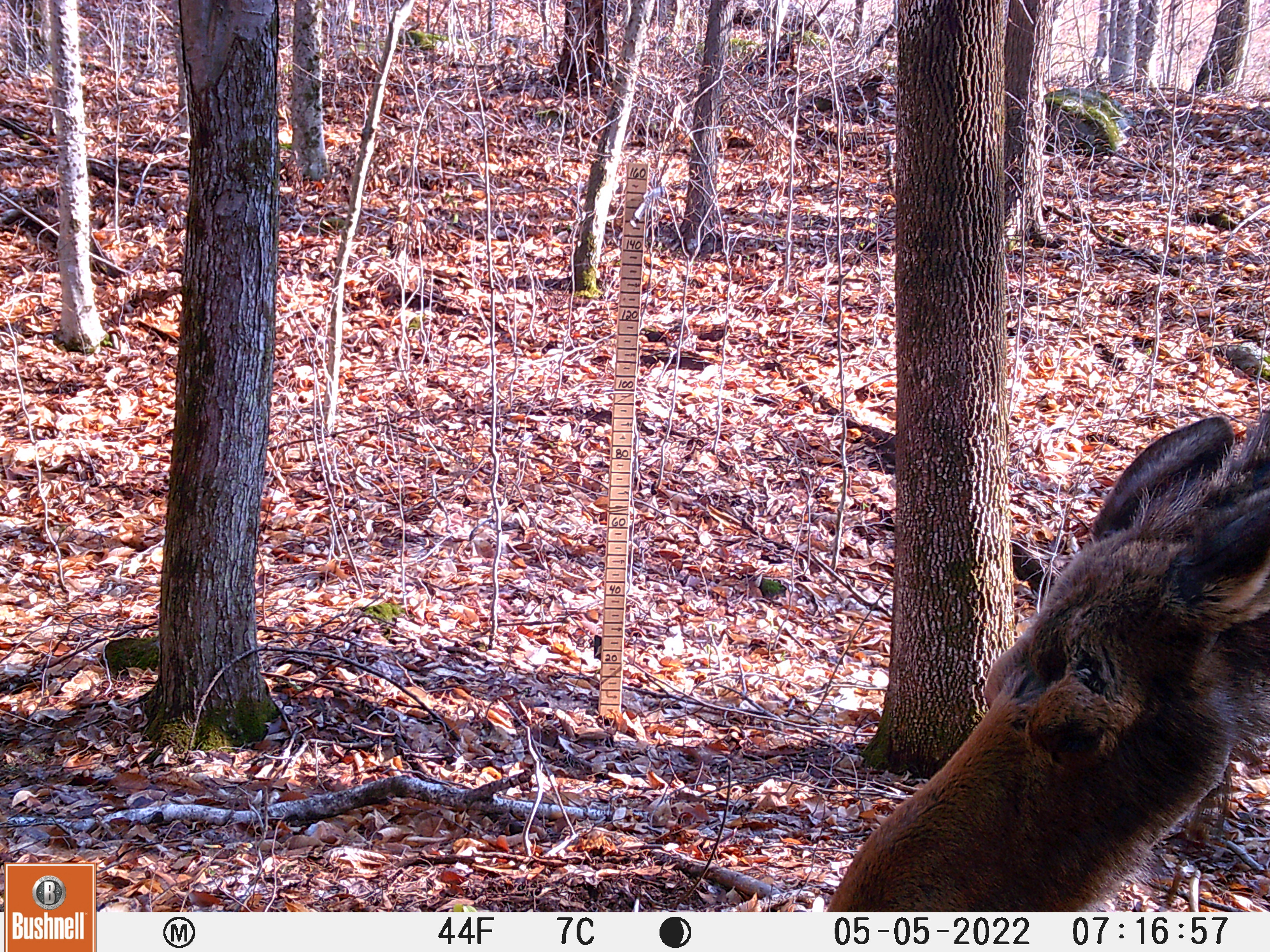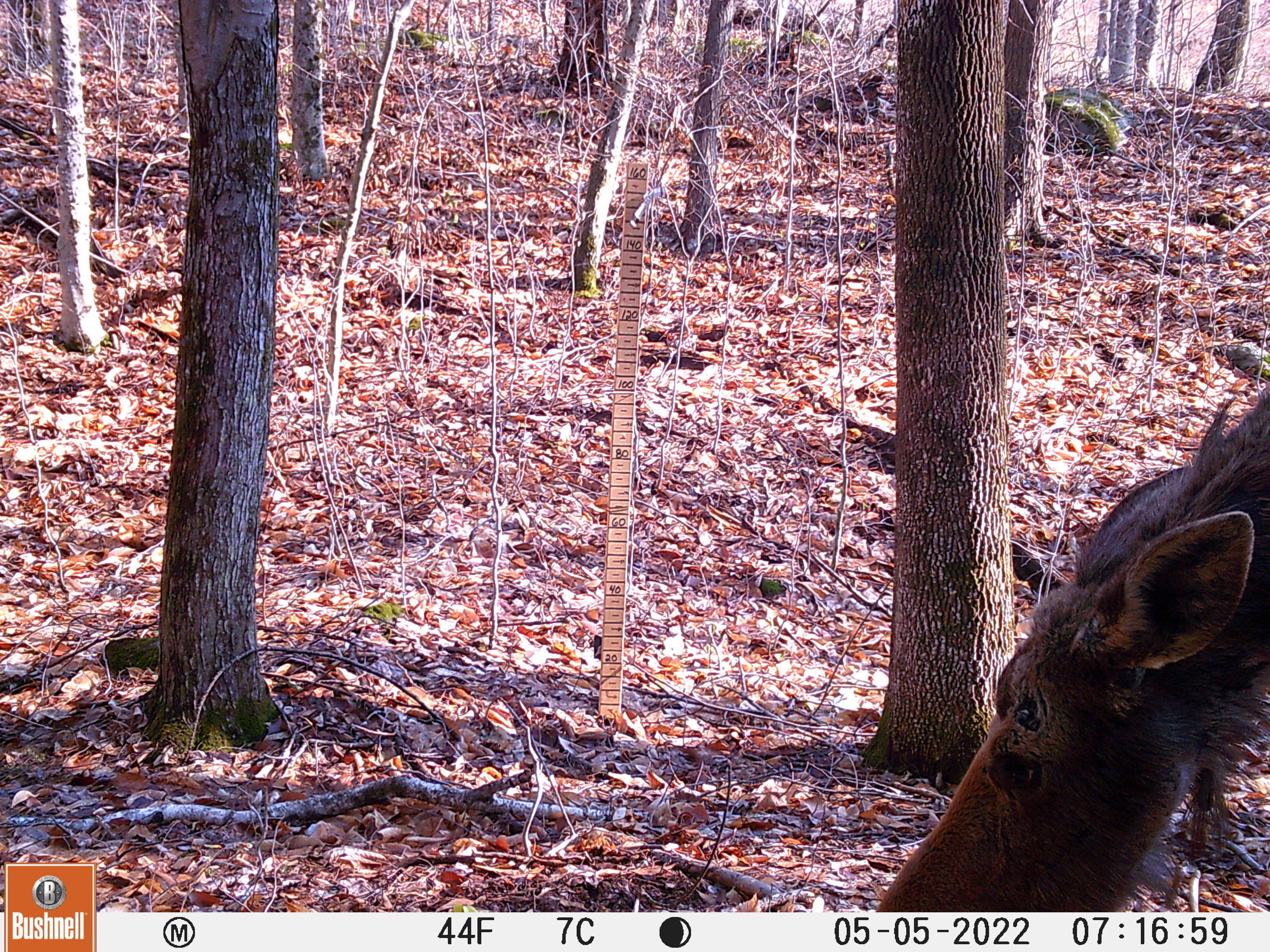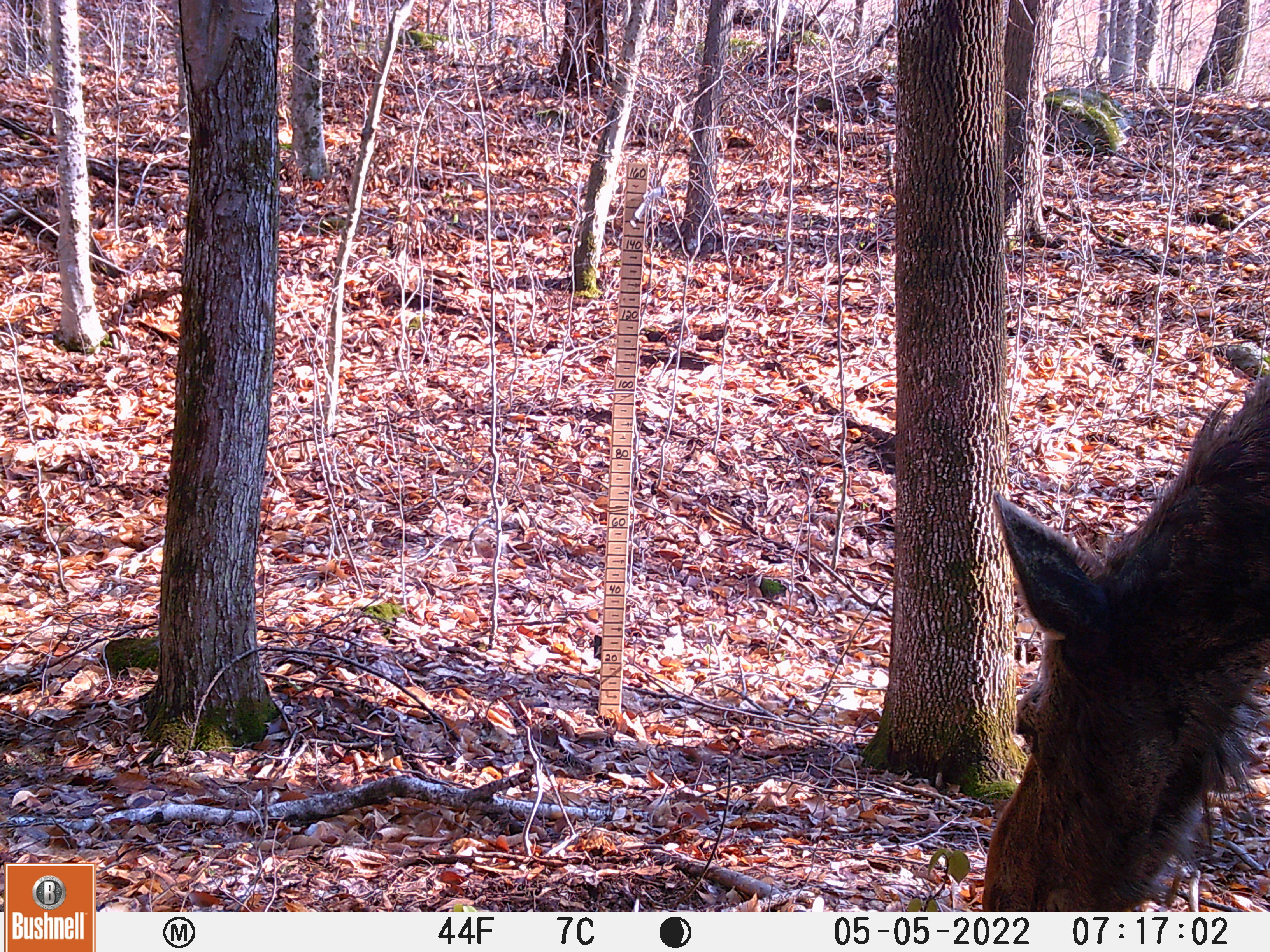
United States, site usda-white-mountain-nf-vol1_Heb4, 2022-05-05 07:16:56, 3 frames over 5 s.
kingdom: Animalia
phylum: Chordata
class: Mammalia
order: Artiodactyla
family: Cervidae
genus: Alces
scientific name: Alces alces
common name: moose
Moose (Alces alces).